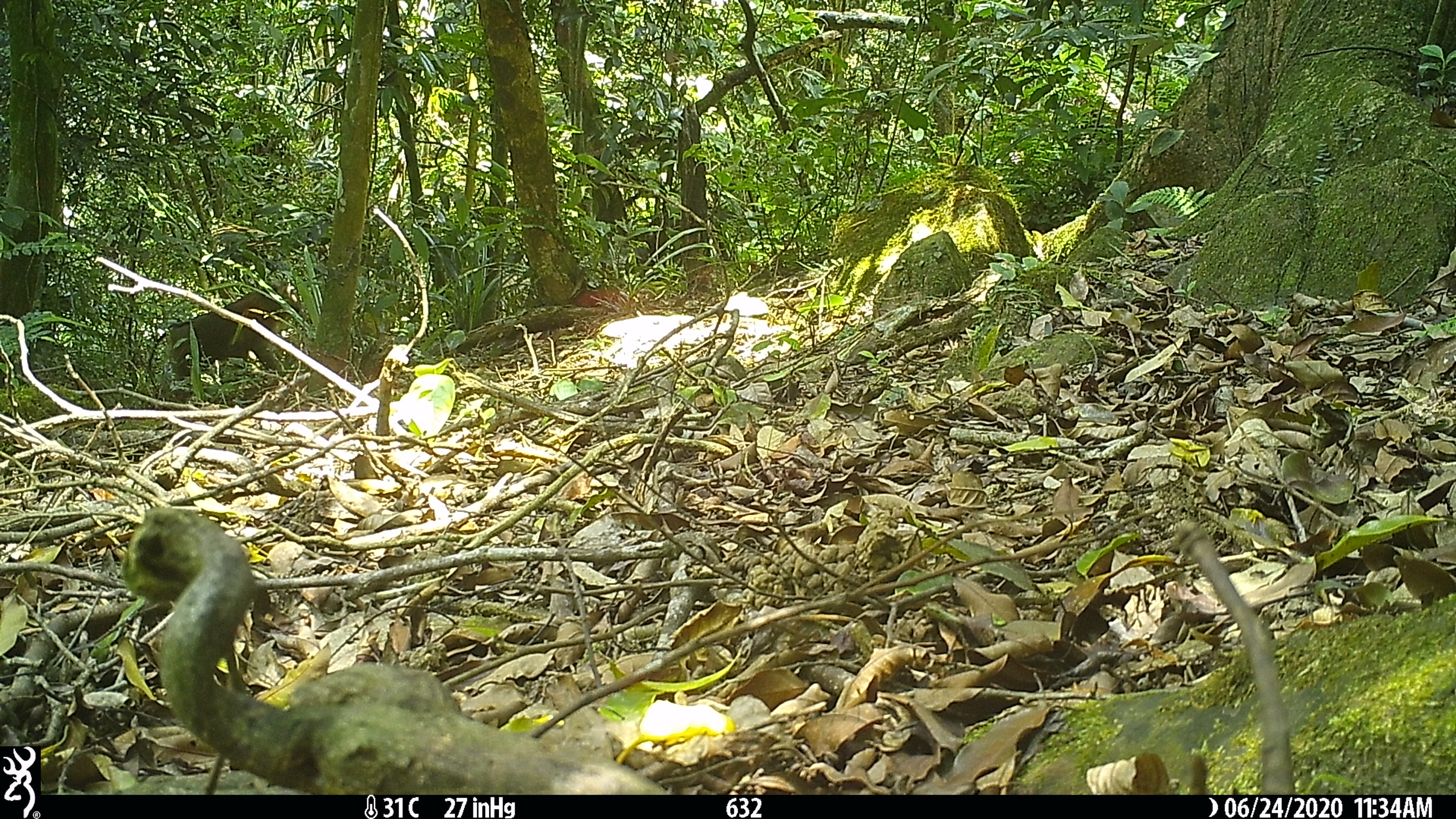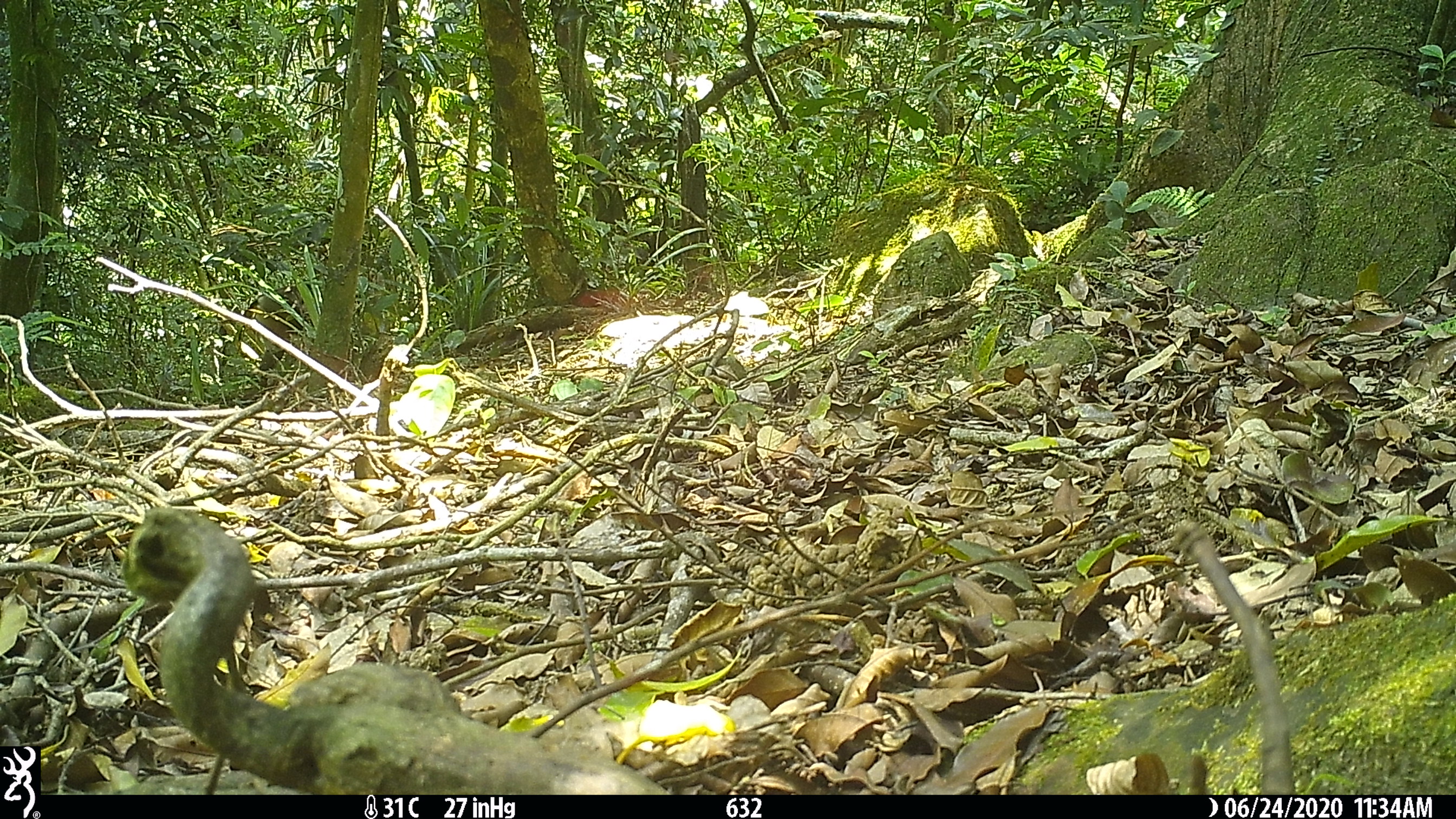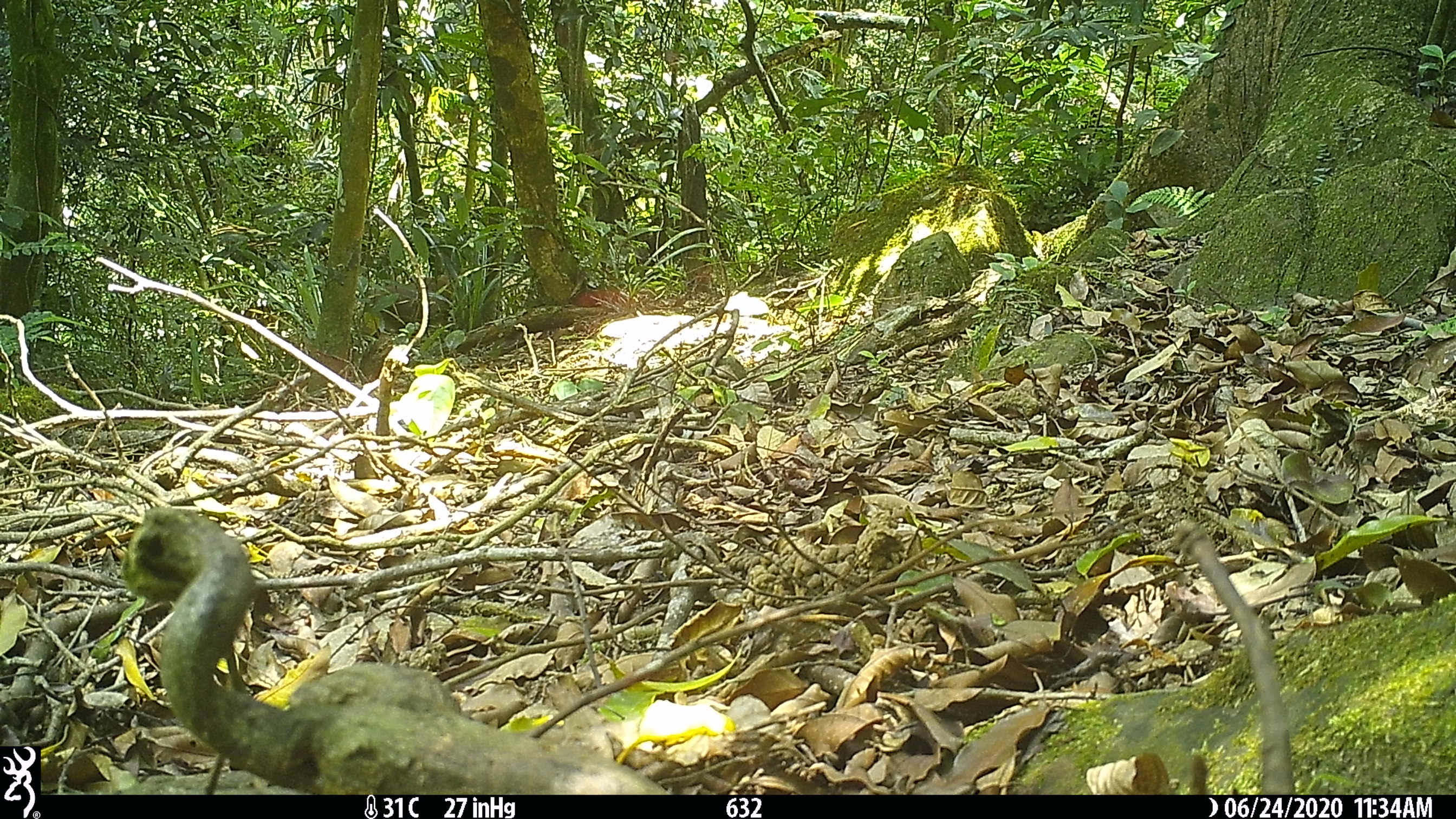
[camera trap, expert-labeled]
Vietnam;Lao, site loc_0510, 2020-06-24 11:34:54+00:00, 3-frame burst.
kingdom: Animalia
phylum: Chordata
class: Mammalia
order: Primates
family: Cercopithecidae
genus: Macaca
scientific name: Macaca nemestrina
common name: pig-tailed macaque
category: pig tailed macaque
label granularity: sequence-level